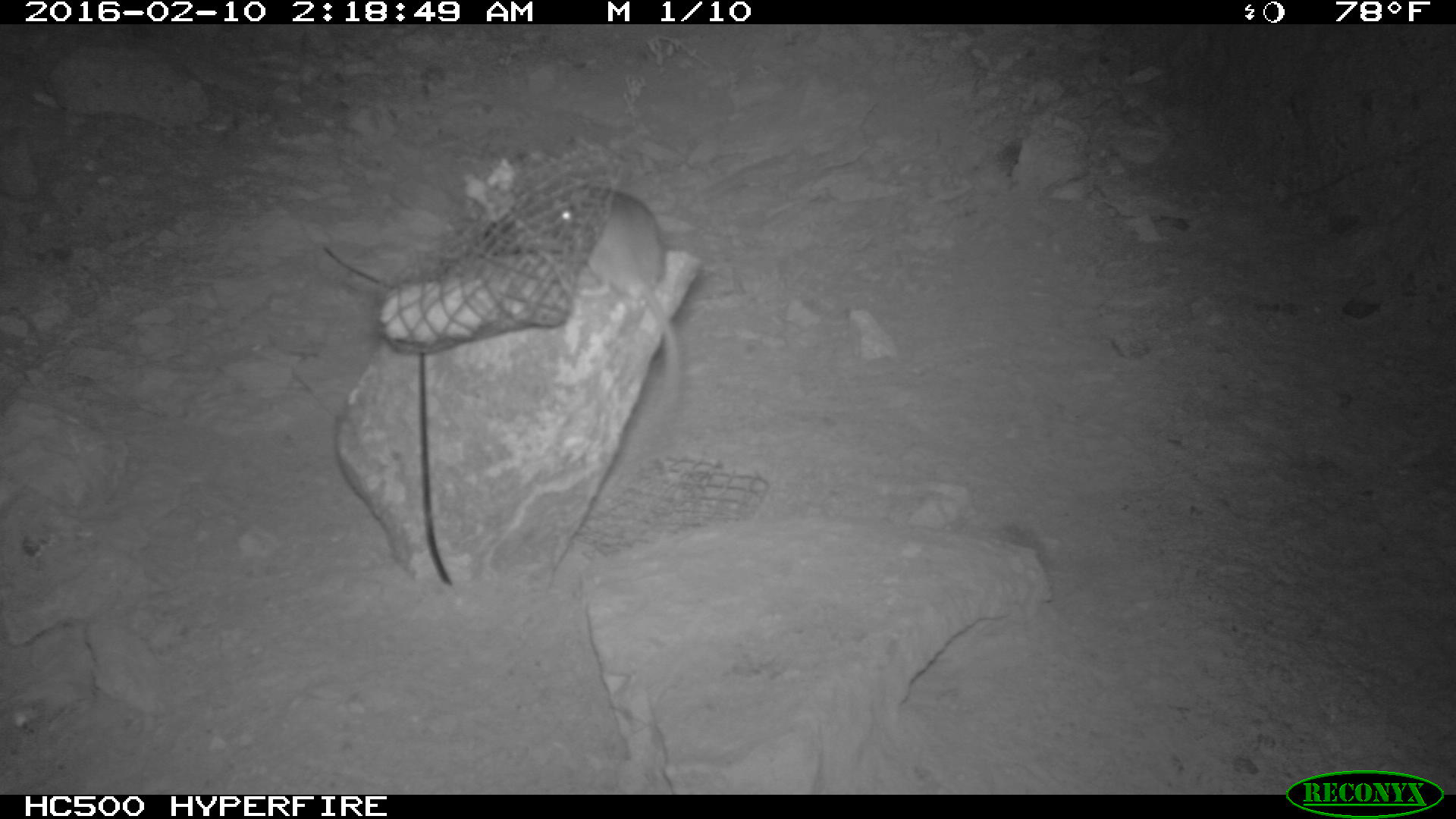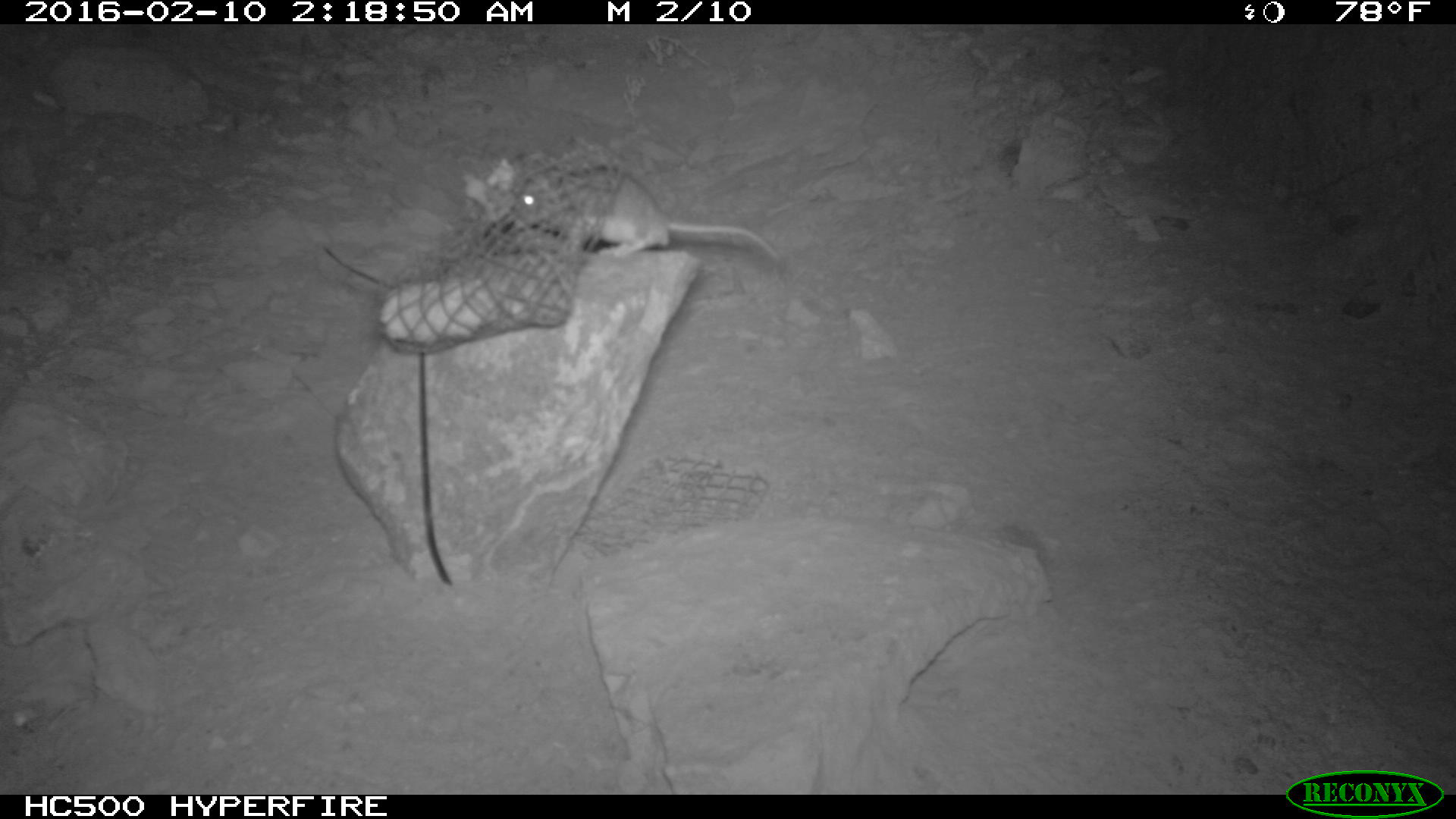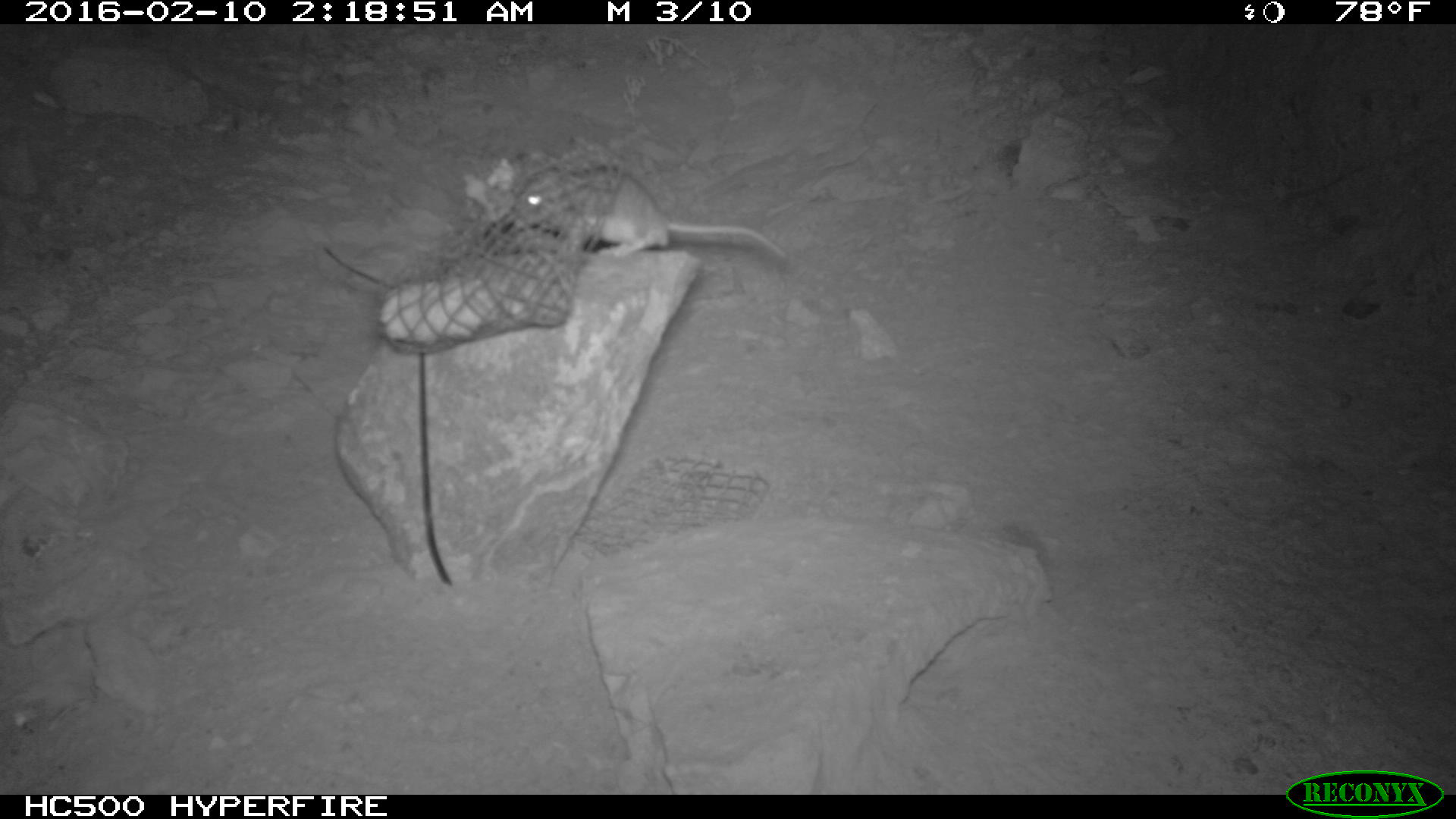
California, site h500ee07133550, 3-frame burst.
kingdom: Animalia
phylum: Chordata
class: Mammalia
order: Rodentia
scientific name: Rodentia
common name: rodent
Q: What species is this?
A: Rodent (Rodentia).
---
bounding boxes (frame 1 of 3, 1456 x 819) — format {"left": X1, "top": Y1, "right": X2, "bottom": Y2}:
rodent: {"left": 546, "top": 182, "right": 685, "bottom": 508}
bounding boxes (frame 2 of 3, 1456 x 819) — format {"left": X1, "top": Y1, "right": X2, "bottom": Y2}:
rodent: {"left": 509, "top": 162, "right": 780, "bottom": 261}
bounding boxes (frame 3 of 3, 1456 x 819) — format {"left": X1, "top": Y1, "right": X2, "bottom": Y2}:
rodent: {"left": 509, "top": 165, "right": 787, "bottom": 259}